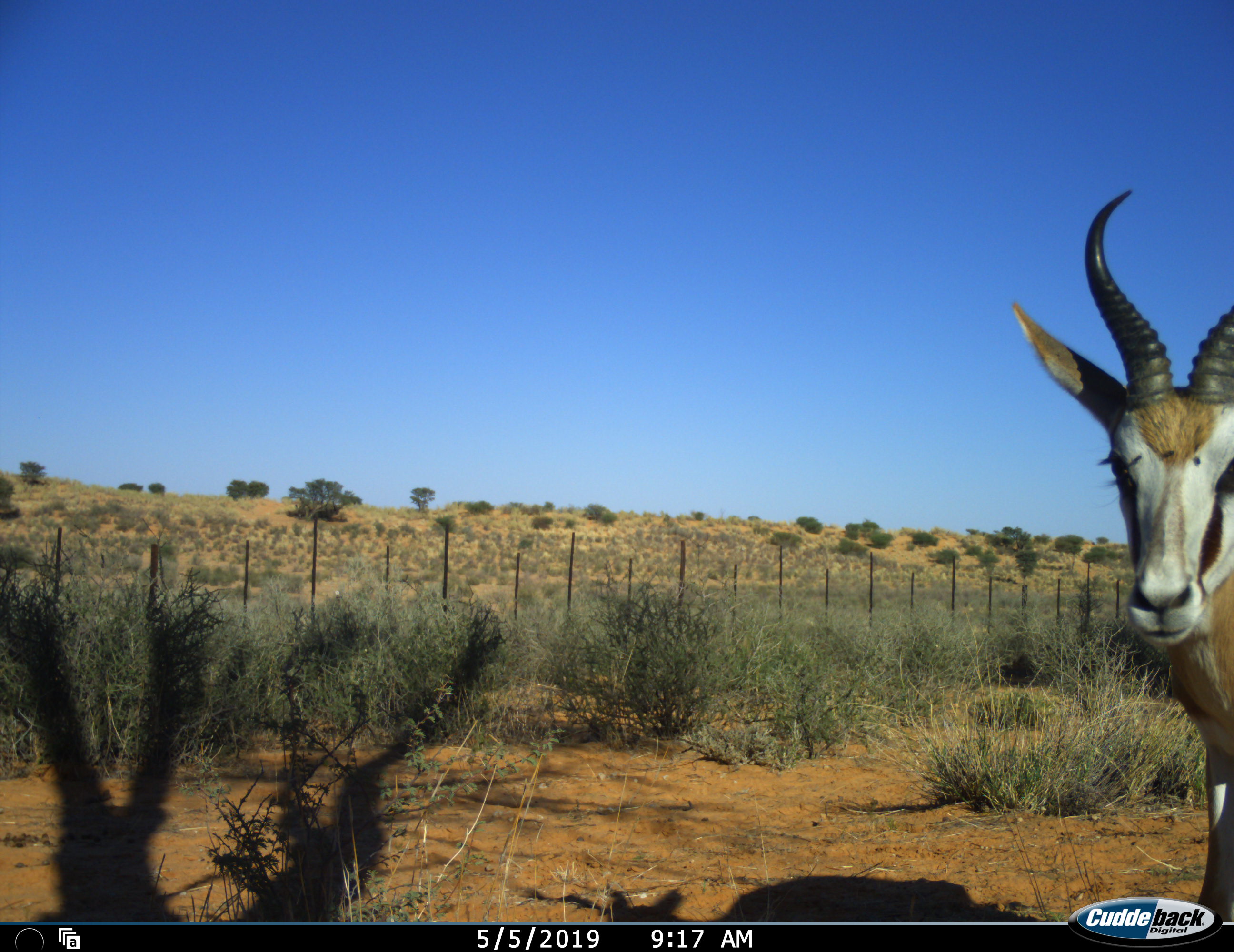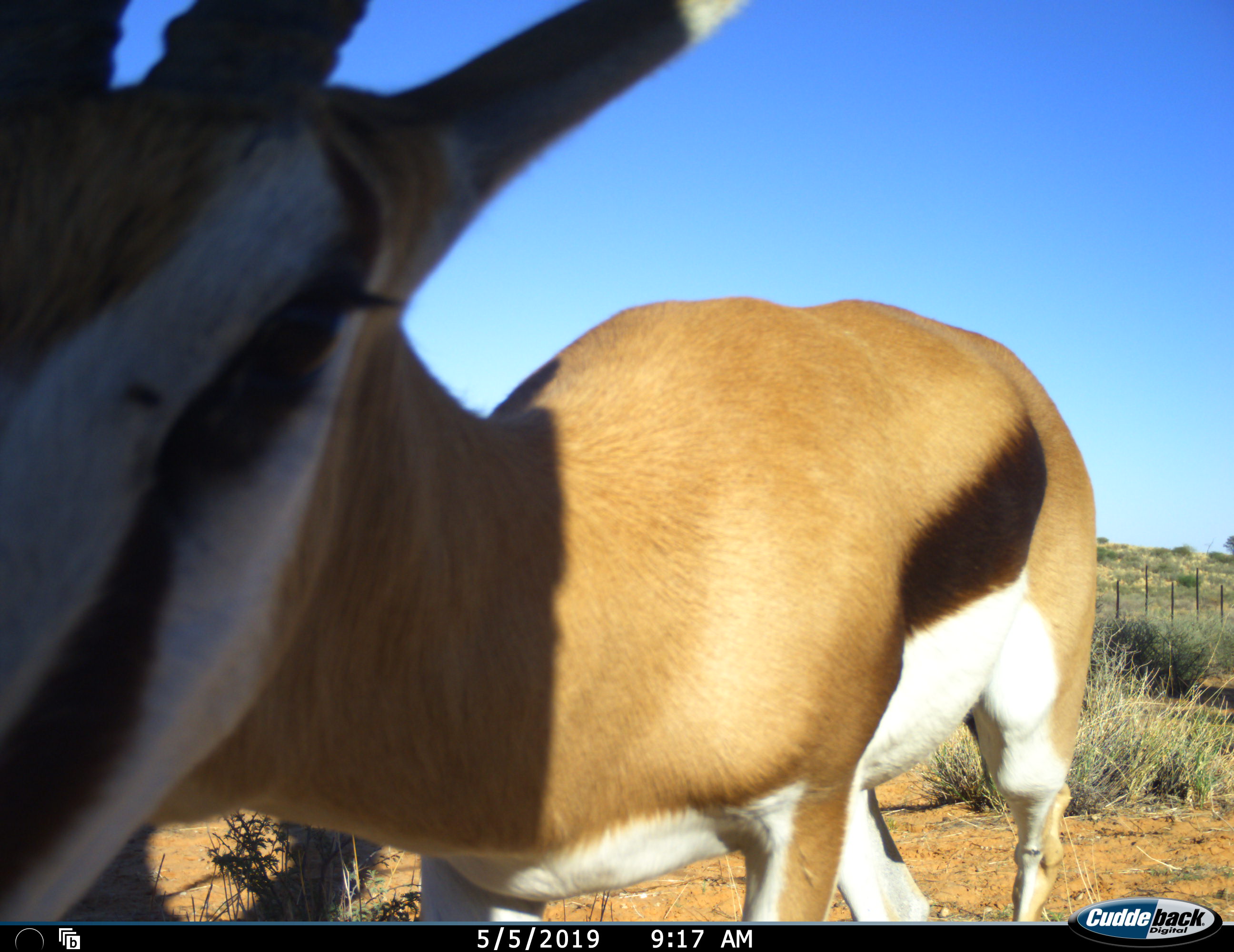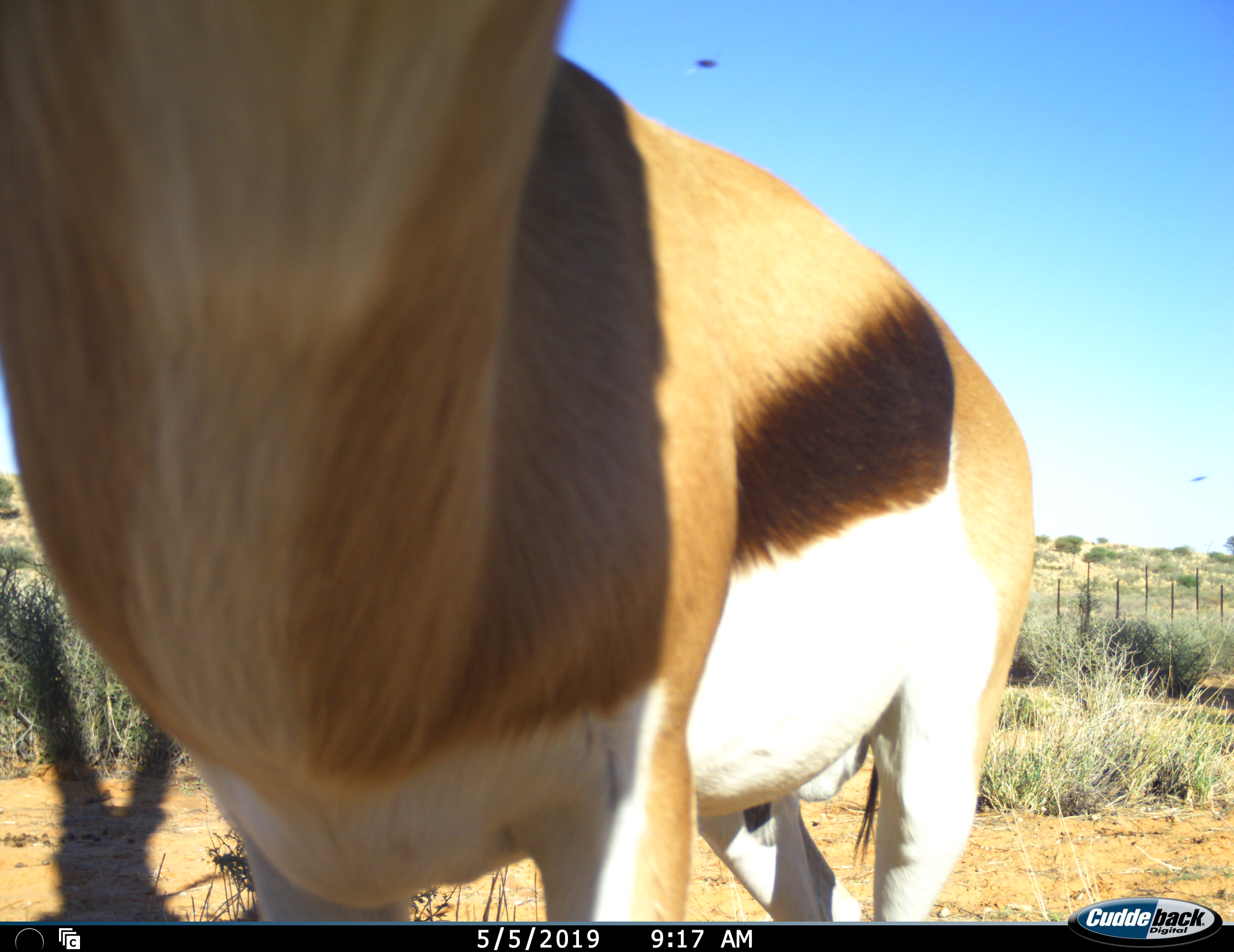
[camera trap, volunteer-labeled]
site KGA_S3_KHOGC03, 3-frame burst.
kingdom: Animalia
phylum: Chordata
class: Mammalia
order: Artiodactyla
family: Bovidae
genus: Antidorcas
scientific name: Antidorcas marsupialis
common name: springbok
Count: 1.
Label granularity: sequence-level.